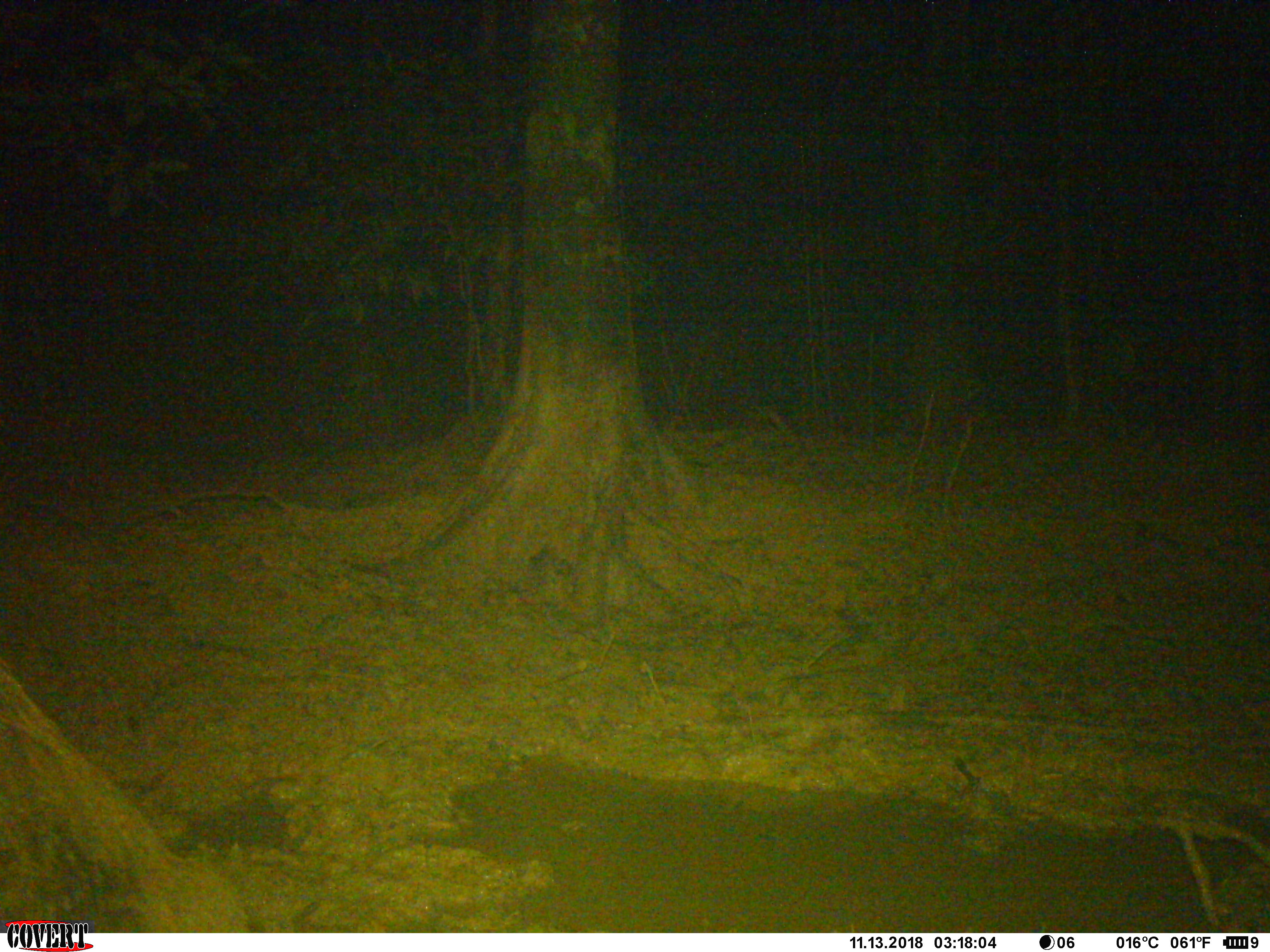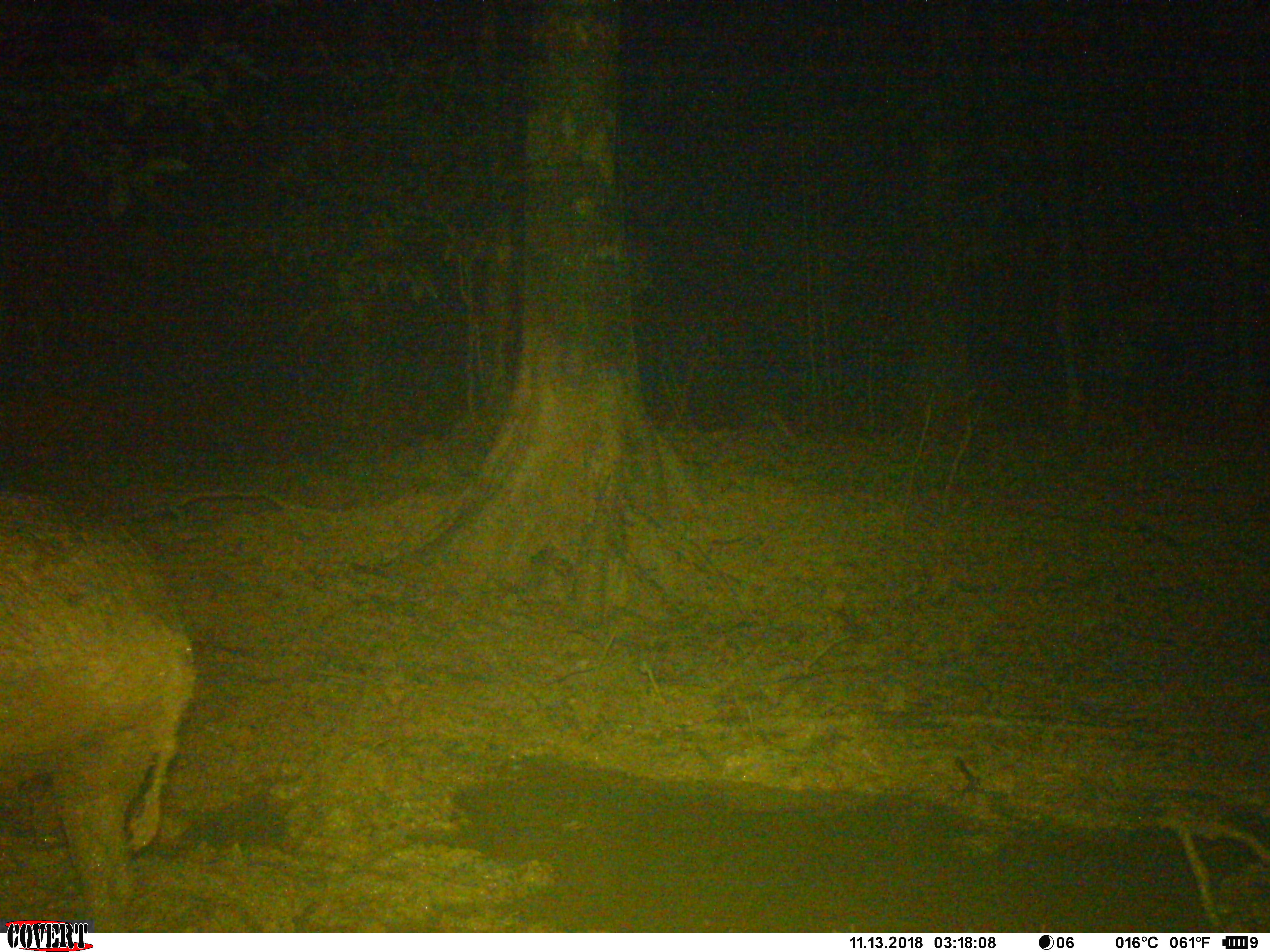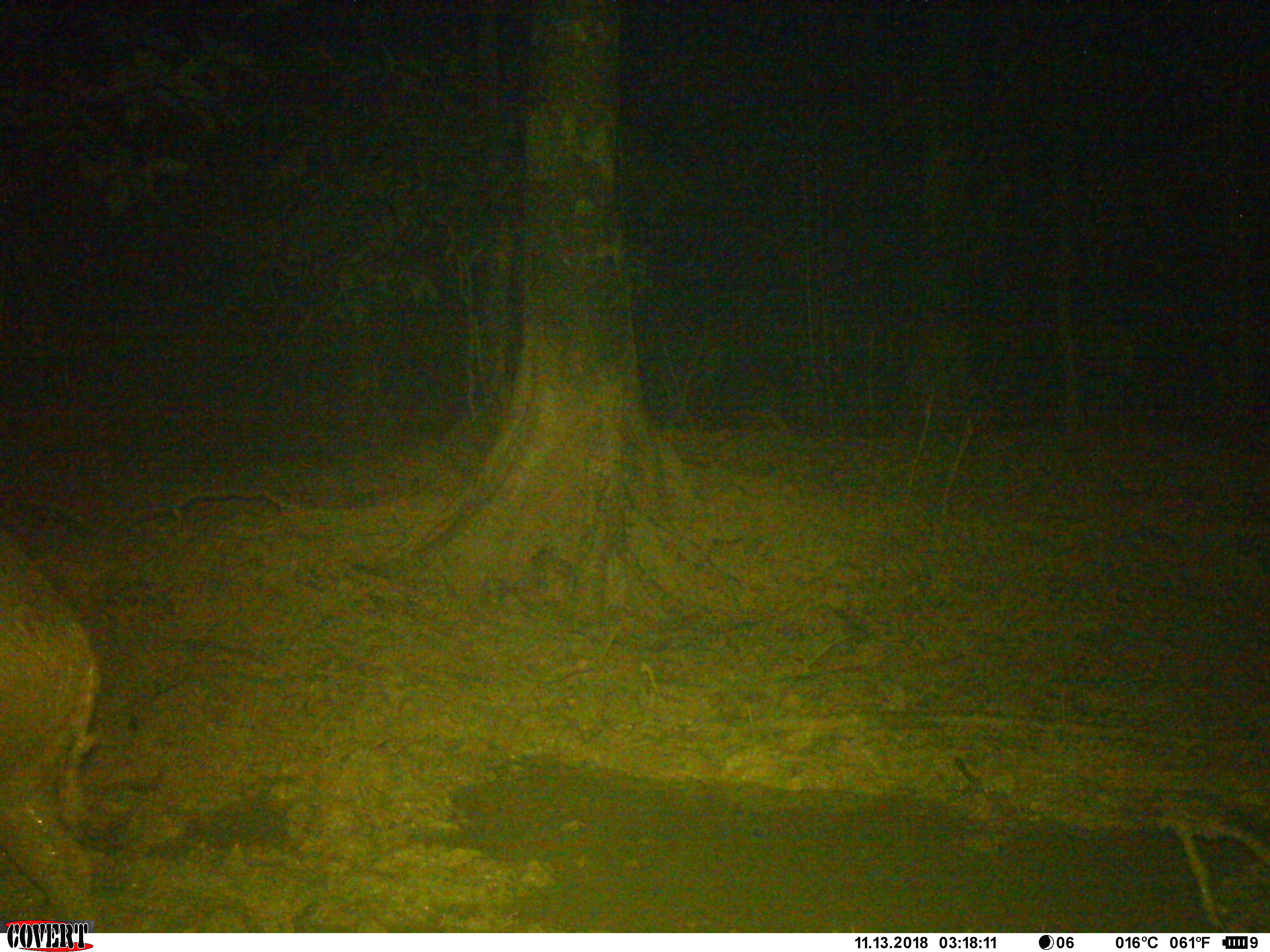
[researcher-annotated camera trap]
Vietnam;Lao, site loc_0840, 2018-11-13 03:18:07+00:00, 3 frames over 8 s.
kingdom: Animalia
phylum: Chordata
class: Mammalia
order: Artiodactyla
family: Suidae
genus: Sus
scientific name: Sus scrofa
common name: eurasian wild pig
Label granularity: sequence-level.